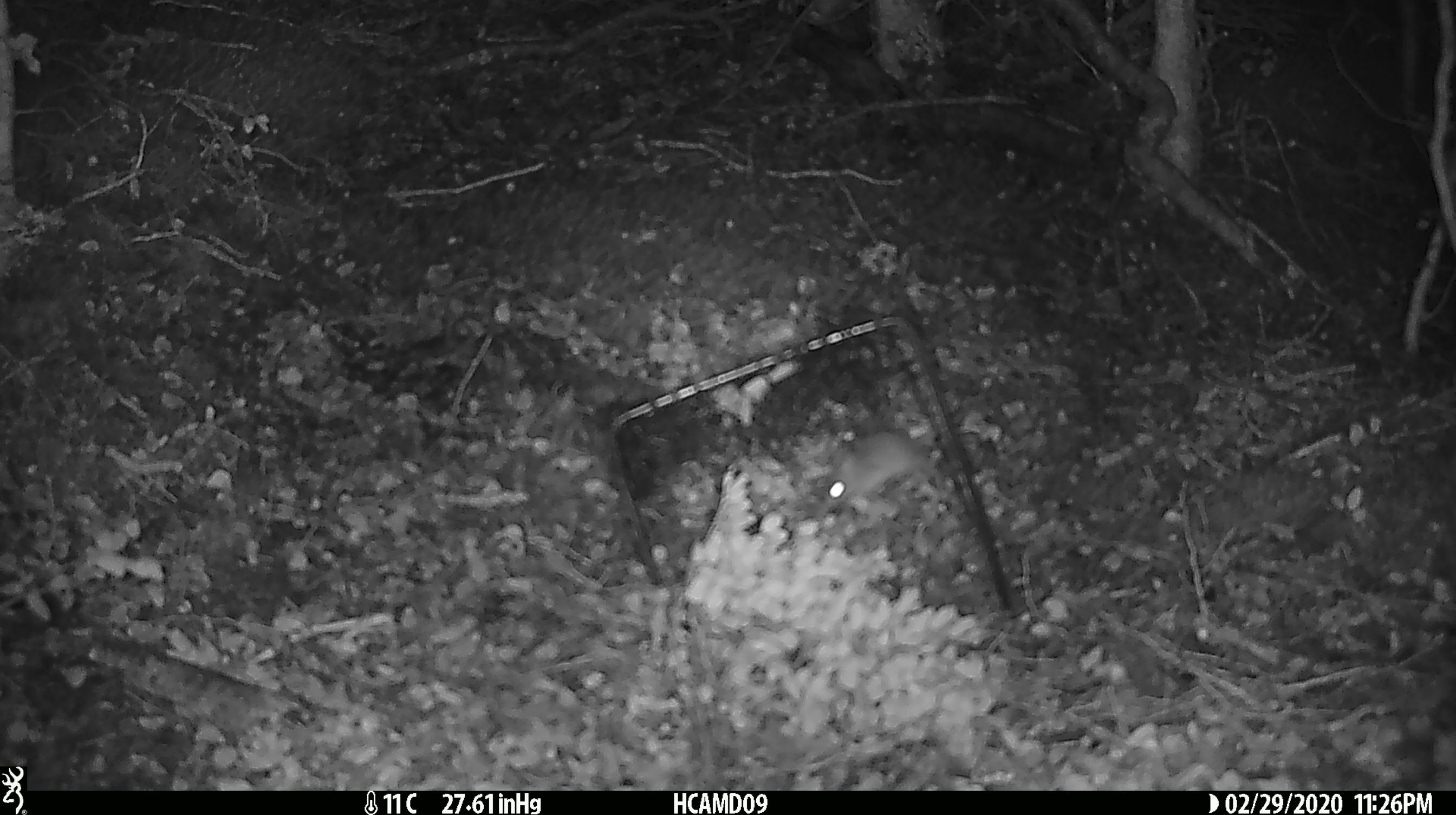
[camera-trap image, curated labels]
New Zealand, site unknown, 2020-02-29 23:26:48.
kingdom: Animalia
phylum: Chordata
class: Mammalia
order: Rodentia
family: Muridae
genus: Mus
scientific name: Mus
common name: mouse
Mouse (Mus).